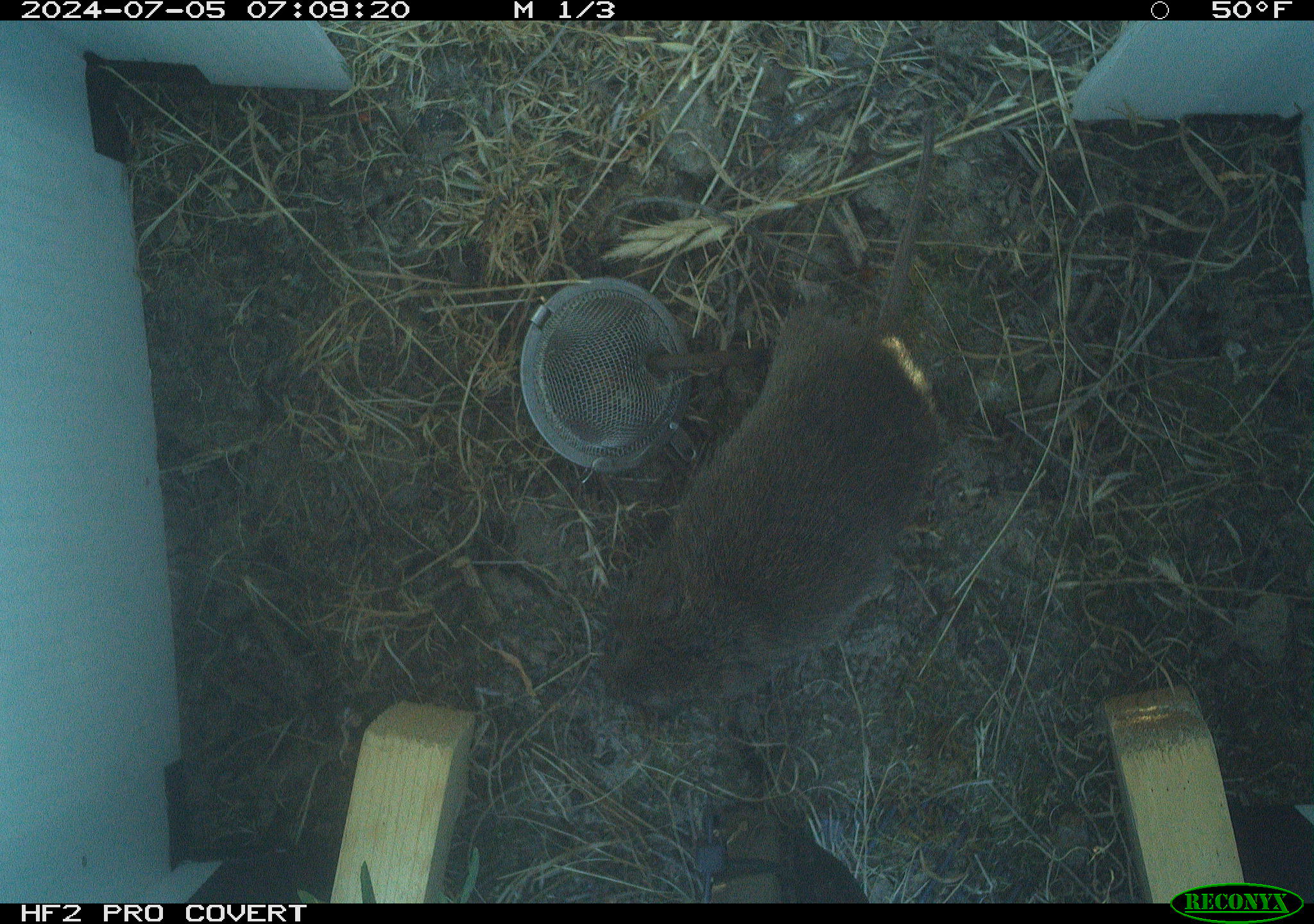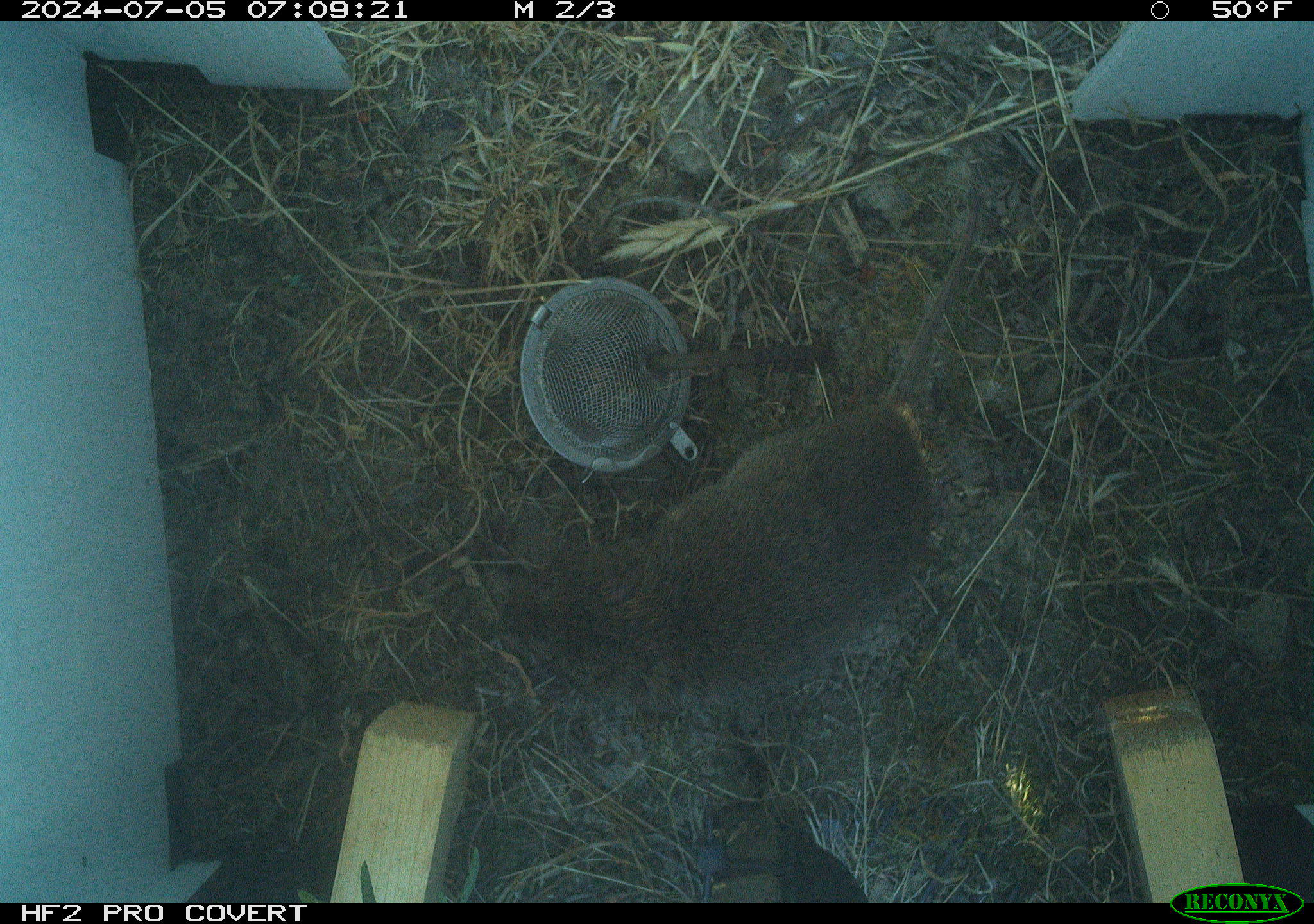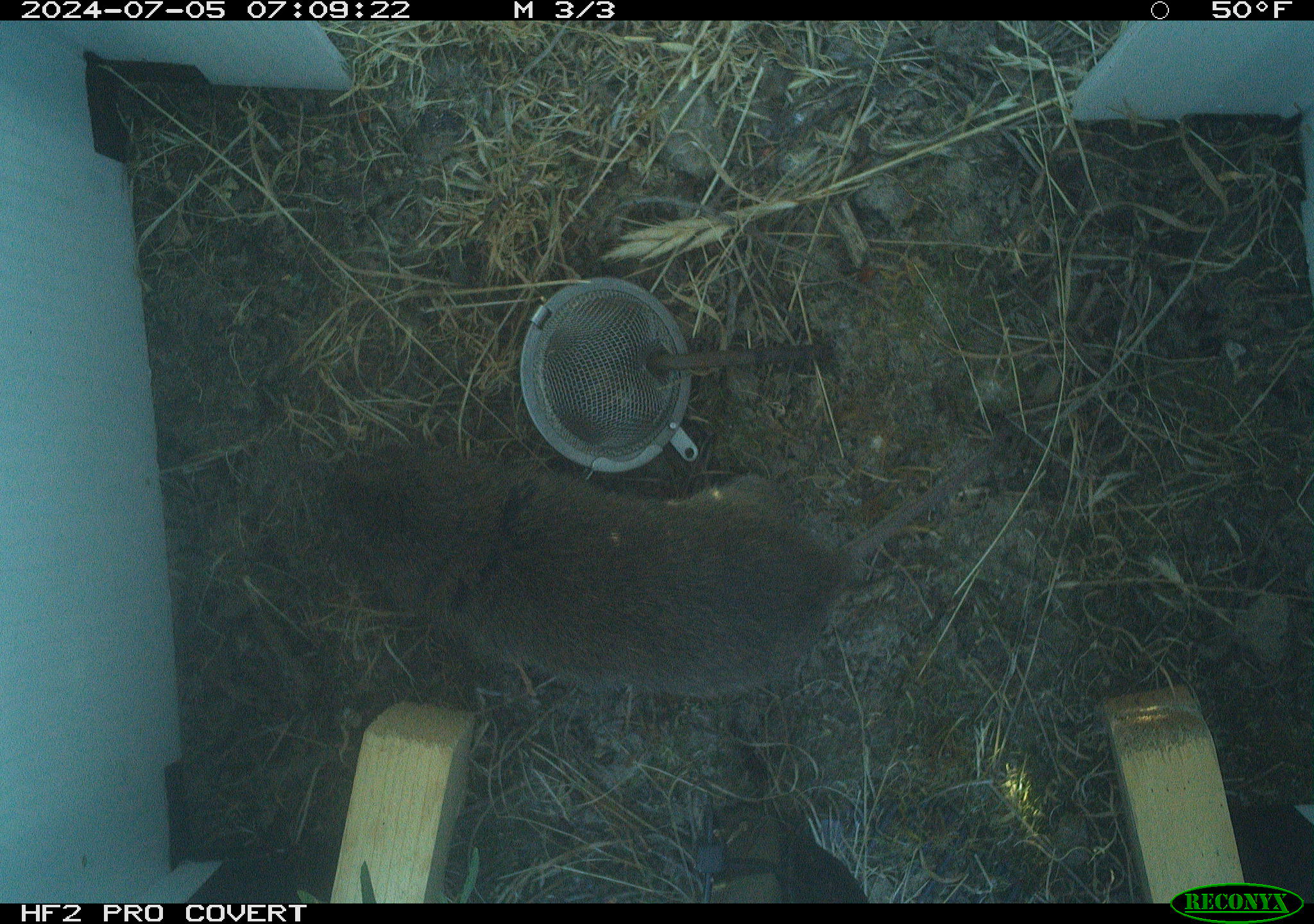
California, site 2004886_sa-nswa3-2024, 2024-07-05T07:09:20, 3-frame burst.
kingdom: Animalia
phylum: Chordata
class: Mammalia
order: Rodentia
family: Cricetidae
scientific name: Arvicolinae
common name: voles, lemmings, and muskrats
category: arvicolinae subfamily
Arvicolinae subfamily (voles, lemmings, and muskrats) (Arvicolinae).